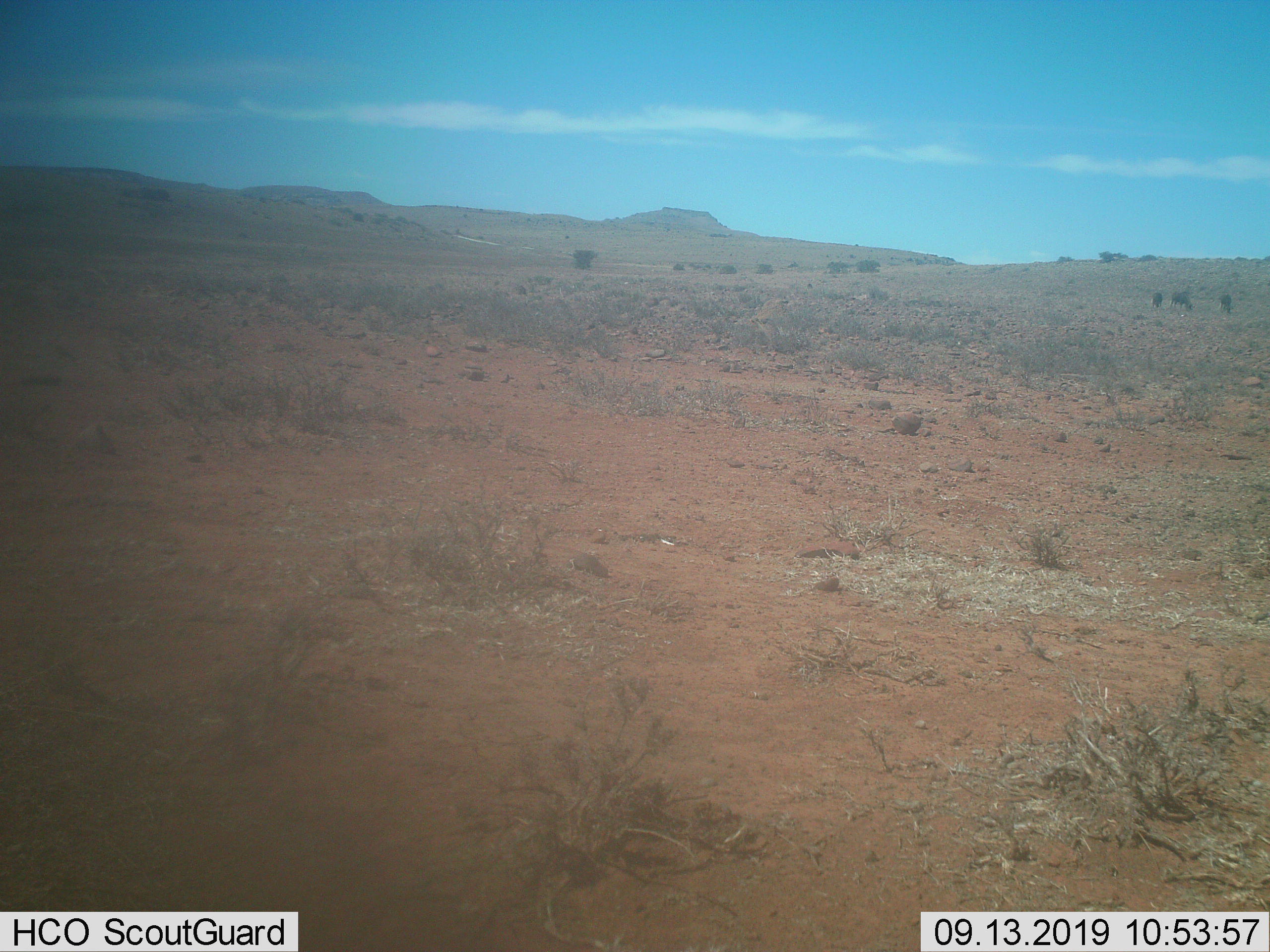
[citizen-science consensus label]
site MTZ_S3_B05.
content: unidentified animal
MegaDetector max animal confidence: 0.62